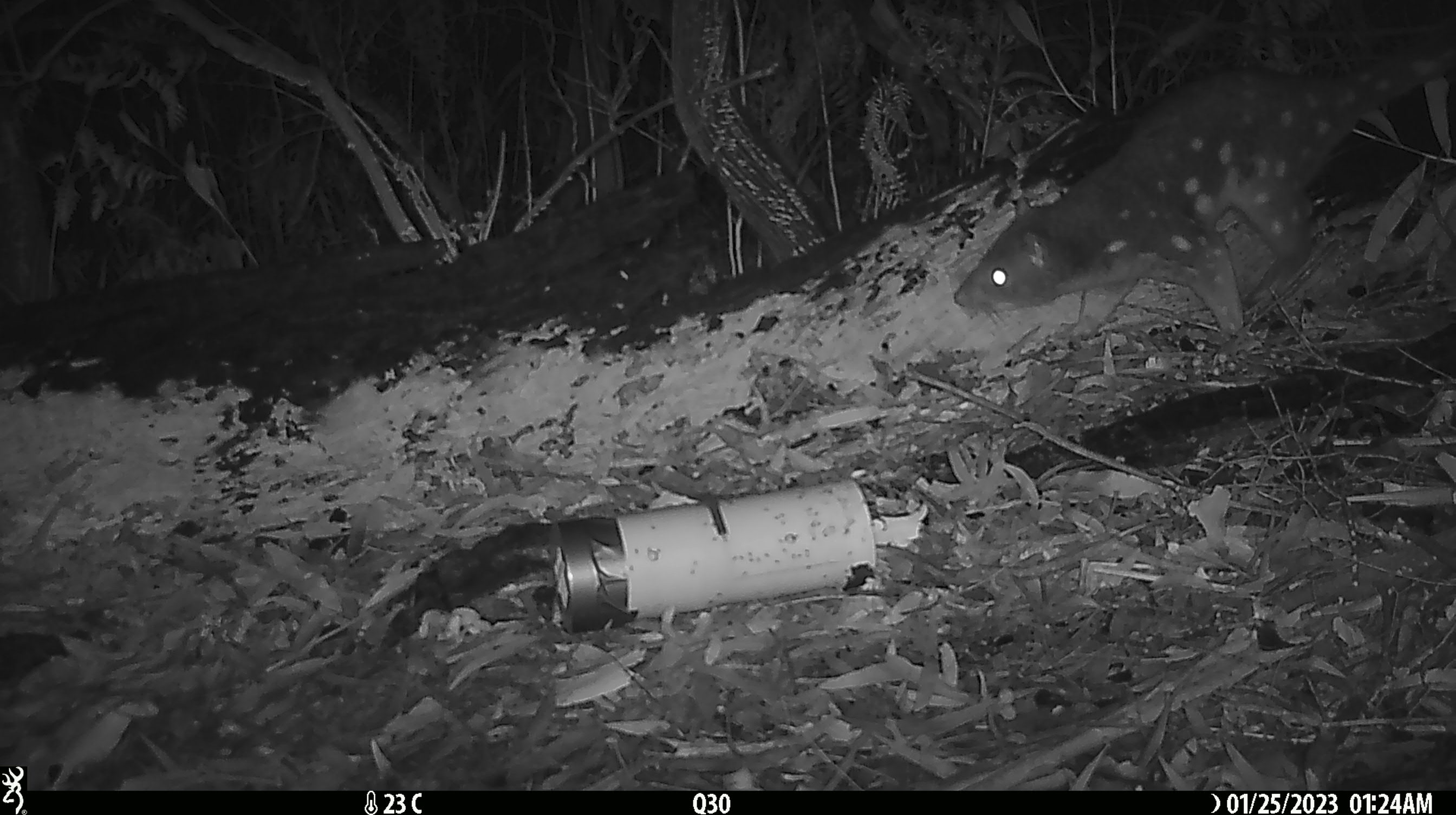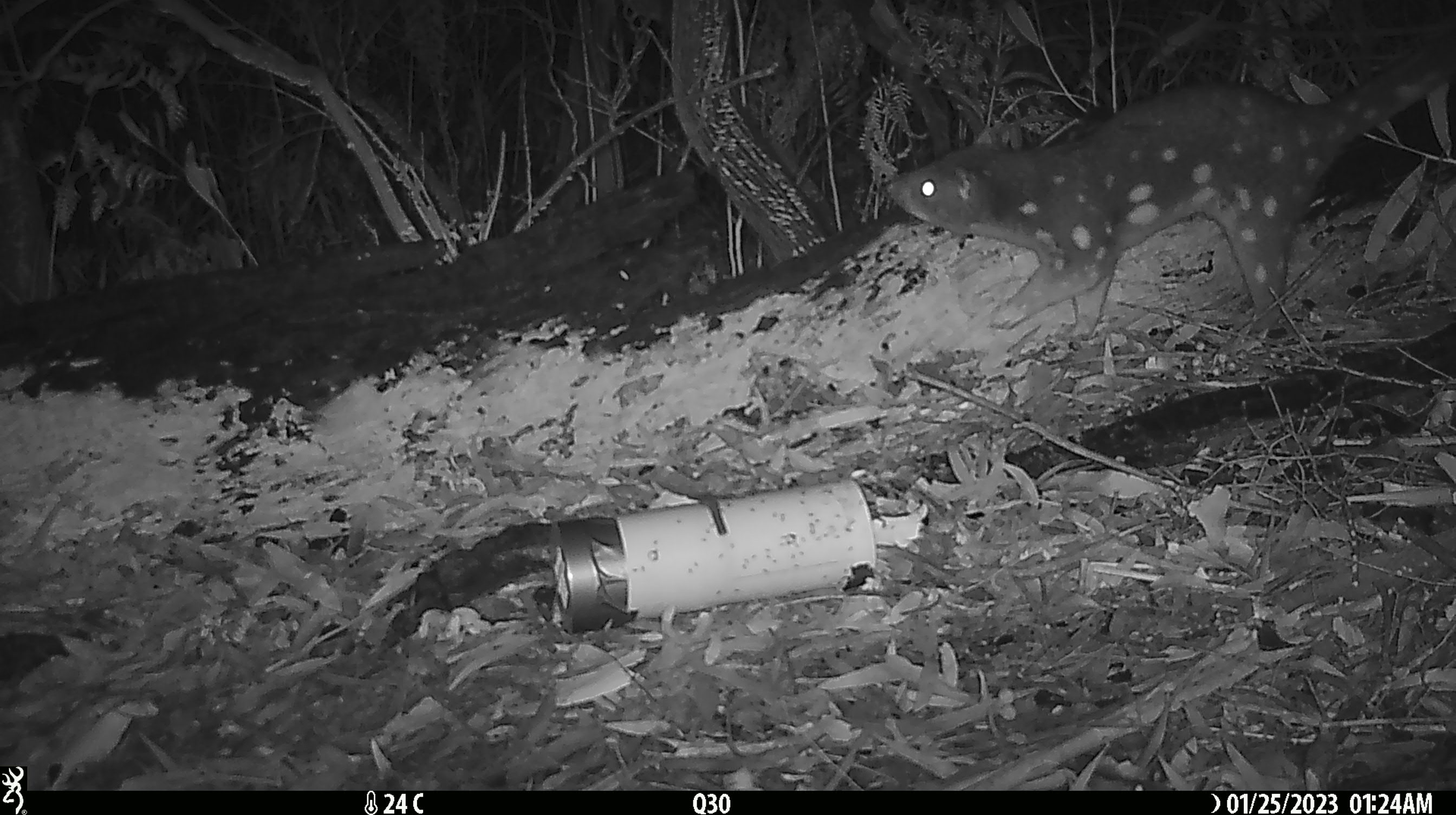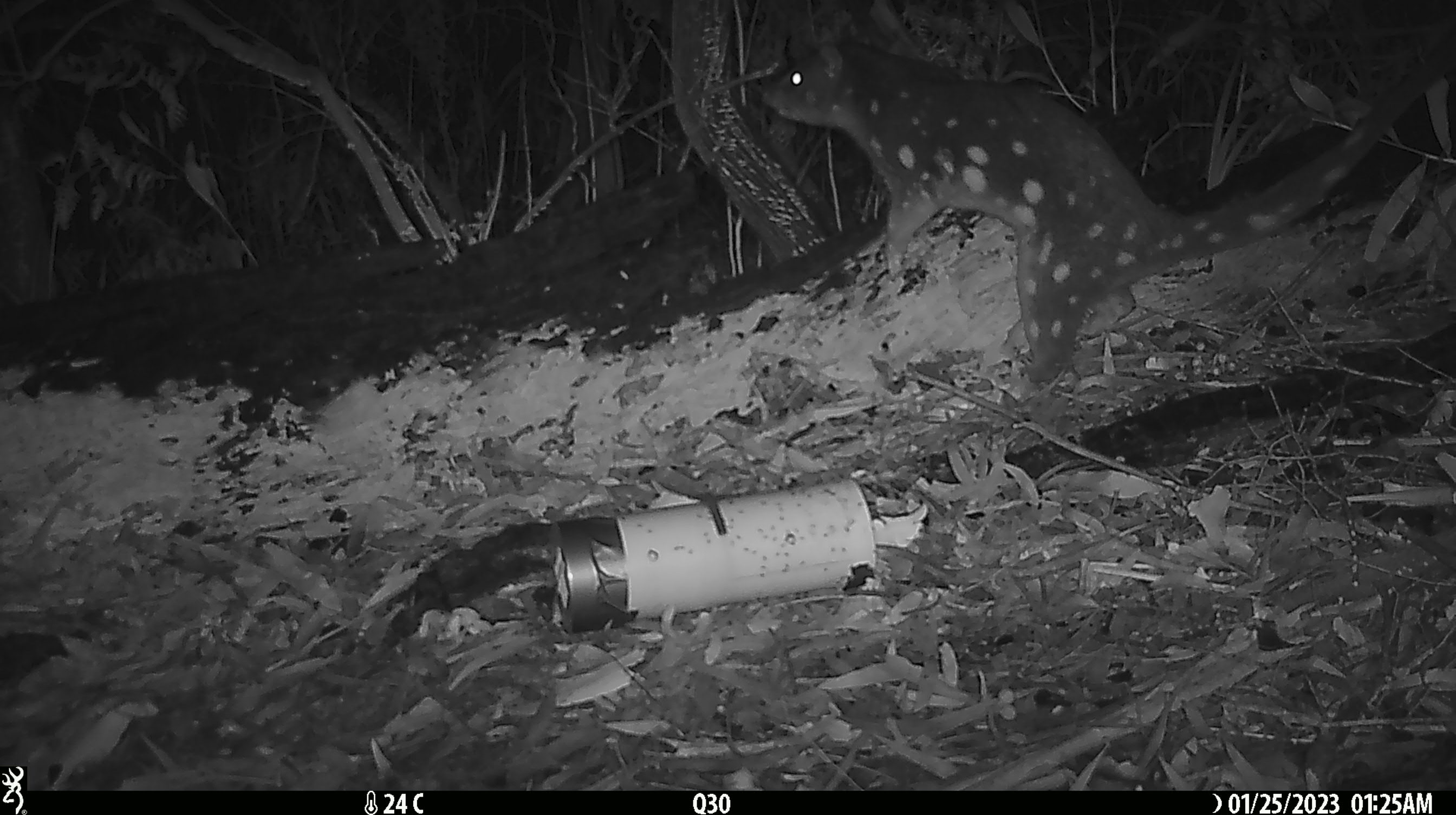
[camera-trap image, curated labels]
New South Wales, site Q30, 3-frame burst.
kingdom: Animalia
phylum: Chordata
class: Mammalia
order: Dasyuromorphia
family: Dasyuridae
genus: Dasyurus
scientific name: Dasyurus maculatus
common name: spotted-tailed quoll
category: quoll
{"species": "quoll (spotted-tailed quoll) (Dasyurus maculatus)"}